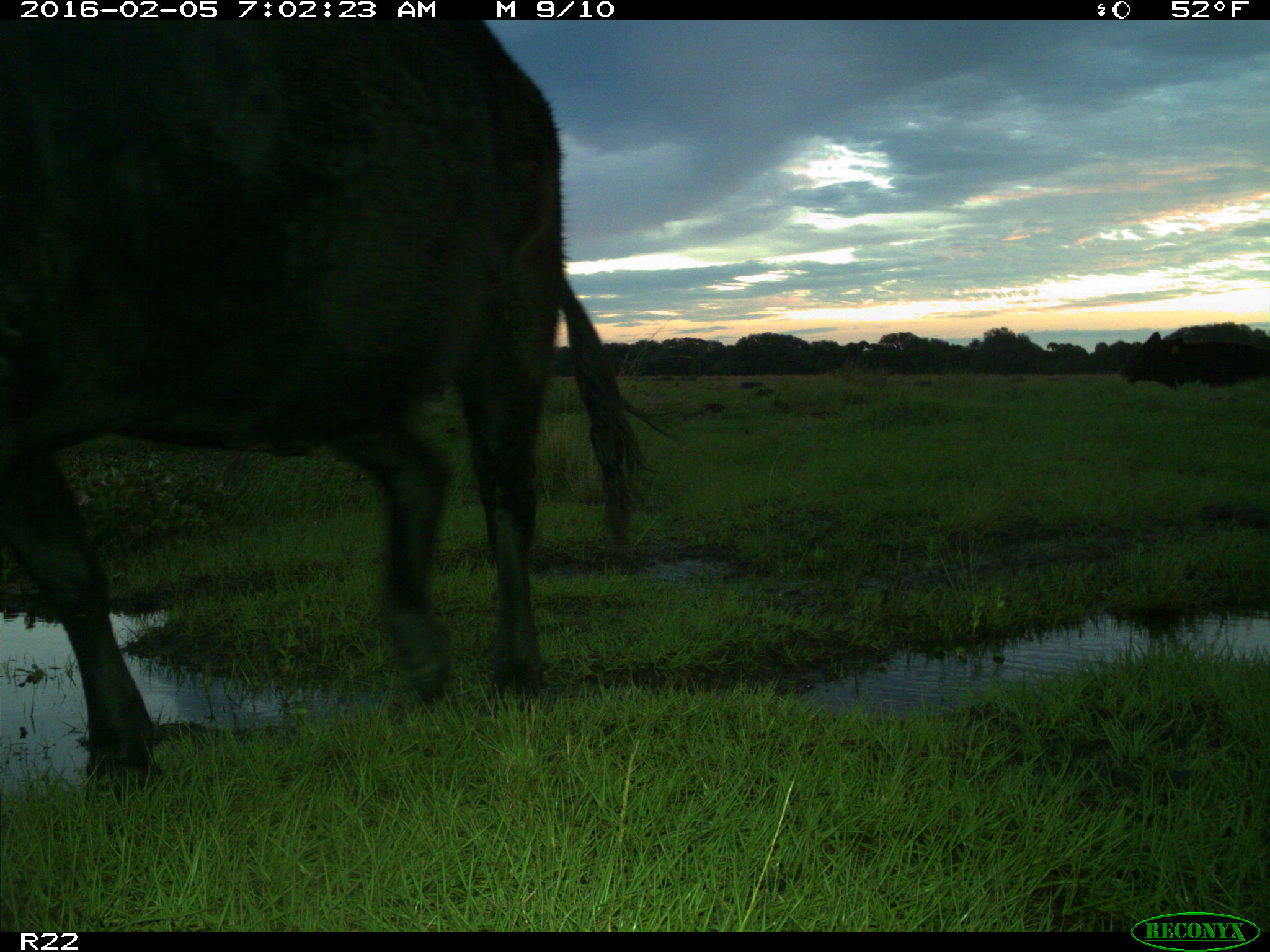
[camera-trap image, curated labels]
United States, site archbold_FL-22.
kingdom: Animalia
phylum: Chordata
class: Mammalia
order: Artiodactyla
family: Bovidae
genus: Bos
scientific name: Bos taurus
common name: domestic cow